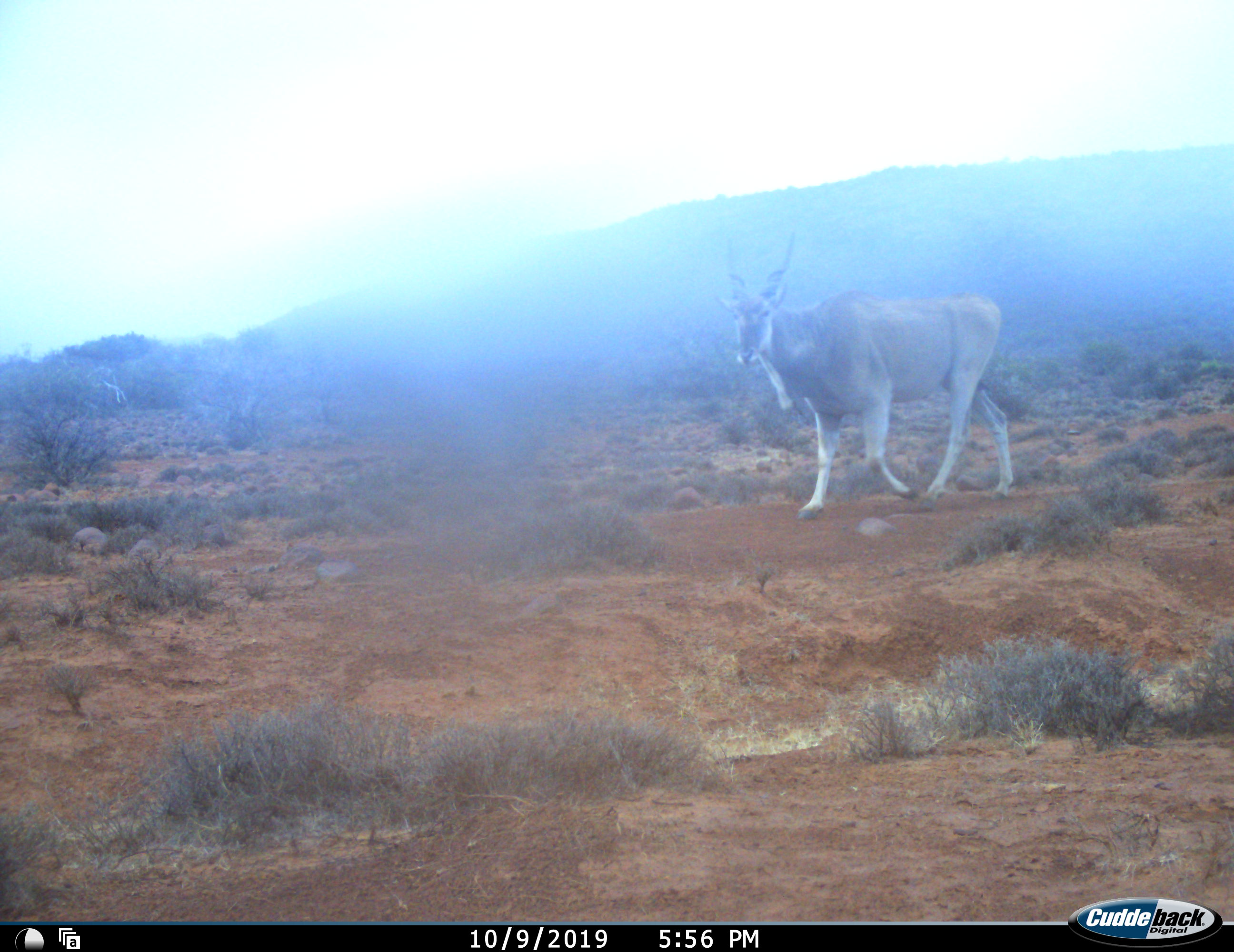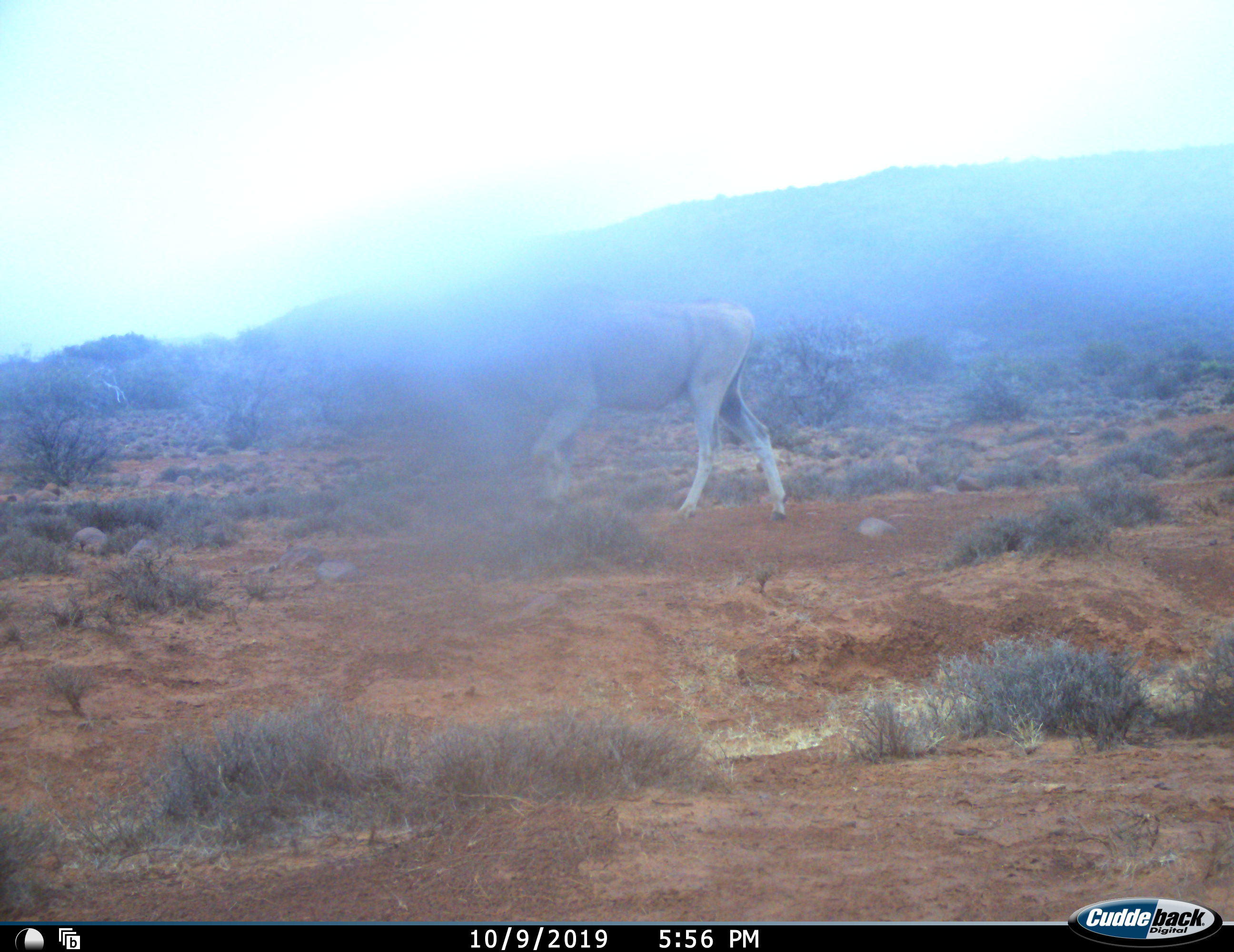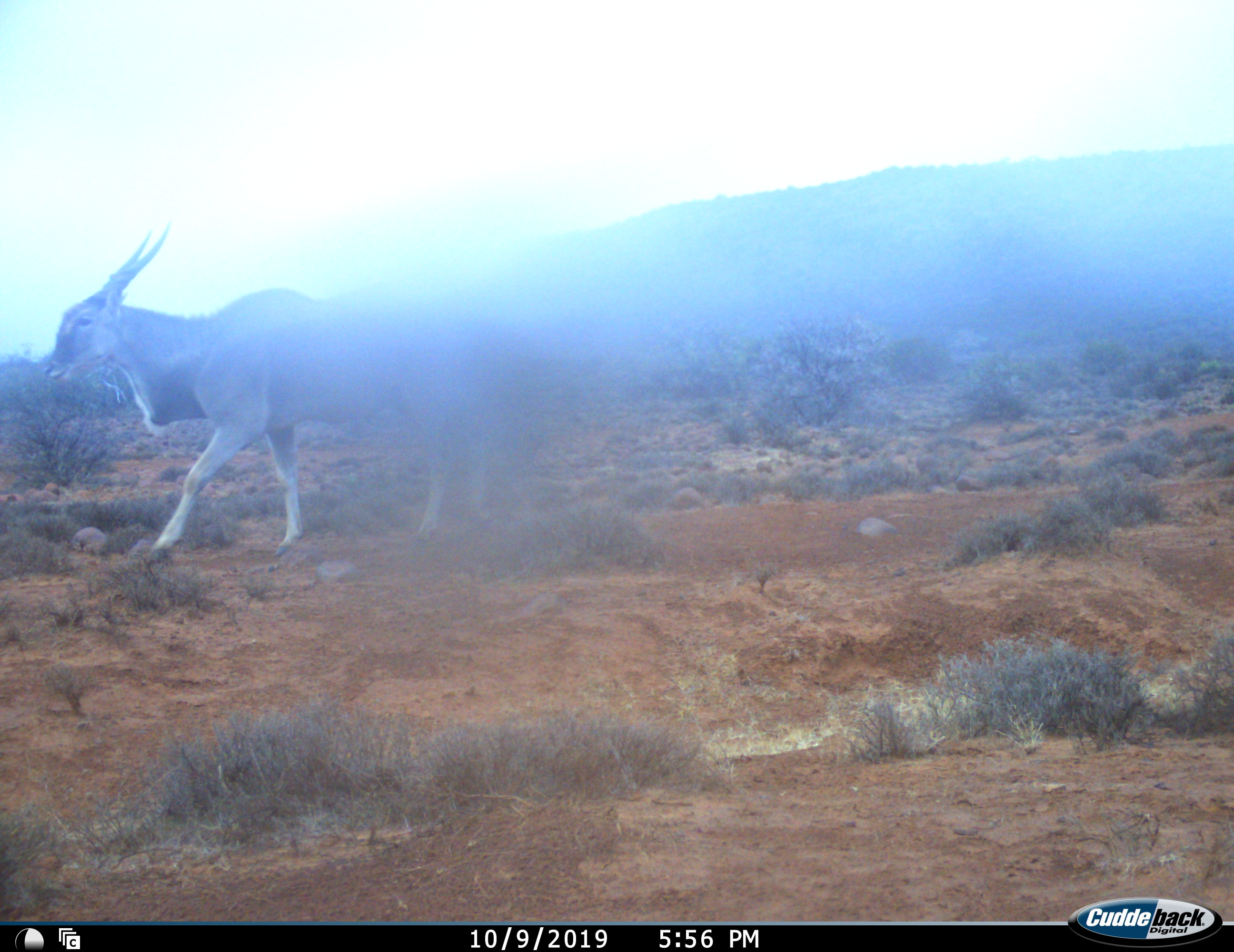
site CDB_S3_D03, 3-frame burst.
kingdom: Animalia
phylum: Chordata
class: Mammalia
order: Artiodactyla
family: Bovidae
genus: Tragelaphus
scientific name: Tragelaphus oryx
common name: eland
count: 1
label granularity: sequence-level